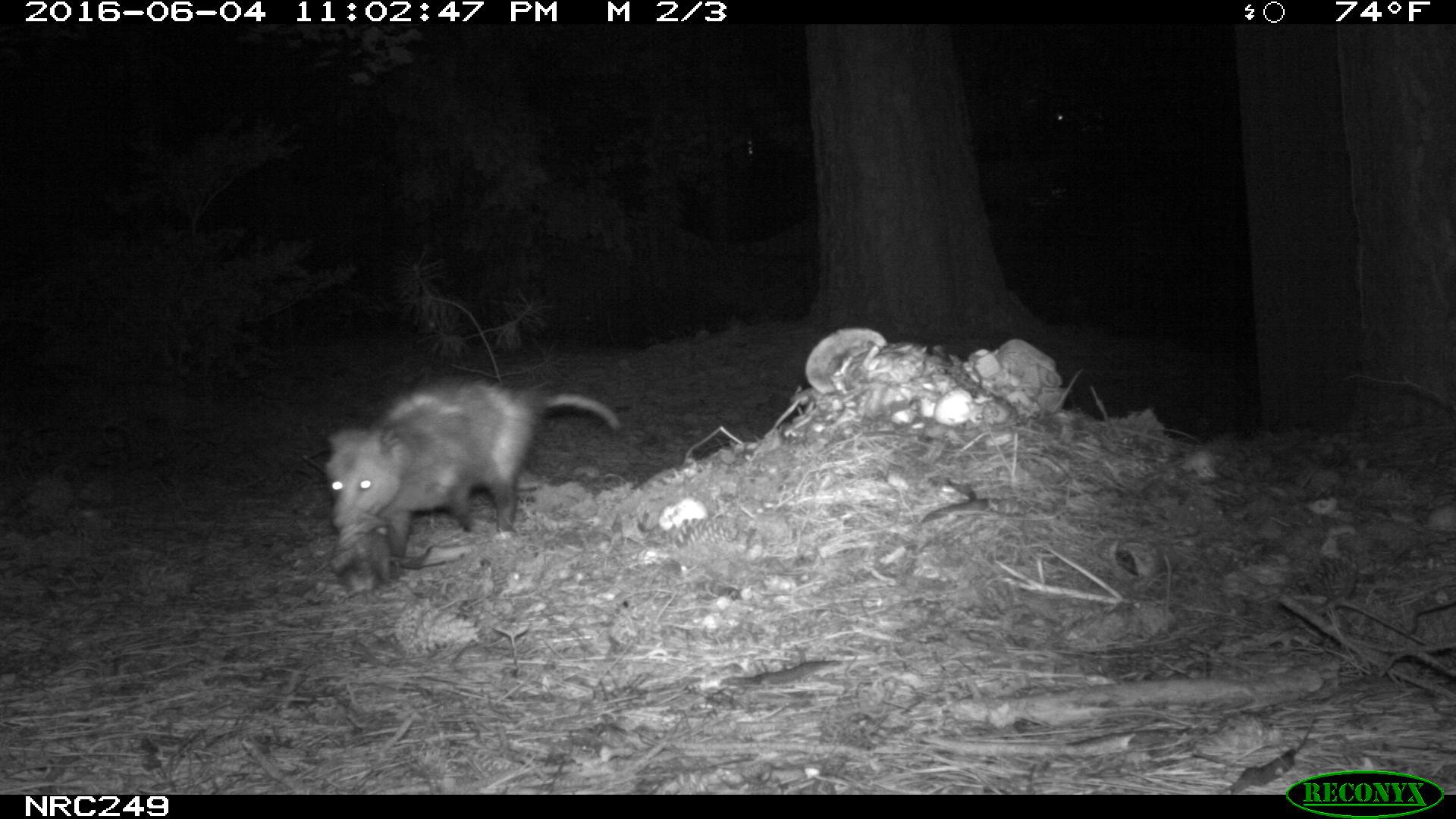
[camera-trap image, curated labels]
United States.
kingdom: Animalia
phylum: Chordata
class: Mammalia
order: Didelphimorphia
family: Didelphidae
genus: Didelphis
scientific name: Didelphis virginiana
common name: virginia opossum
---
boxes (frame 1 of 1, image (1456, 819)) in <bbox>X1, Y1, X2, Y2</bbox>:
Virginia Opossum: <bbox>320, 371, 630, 594</bbox>